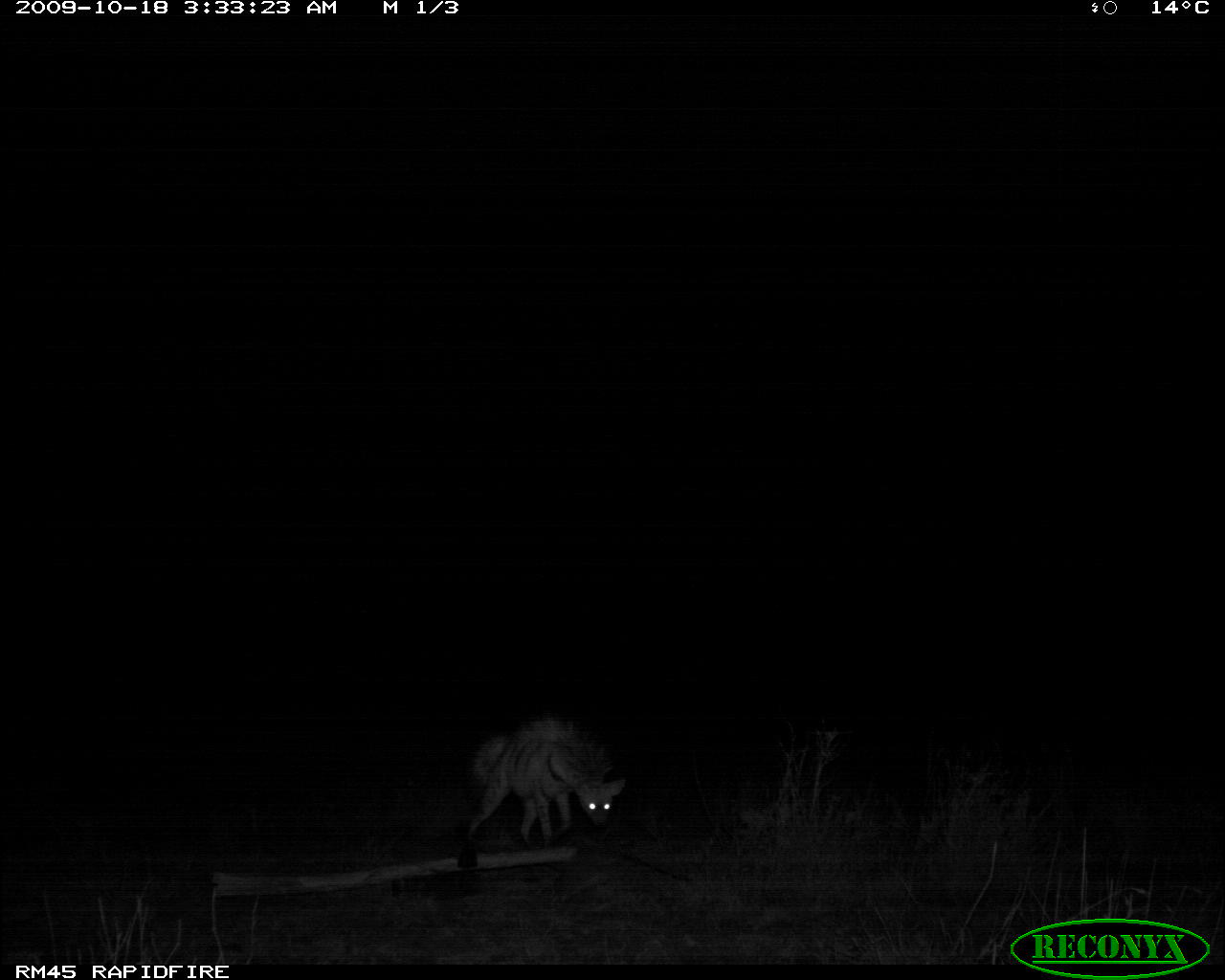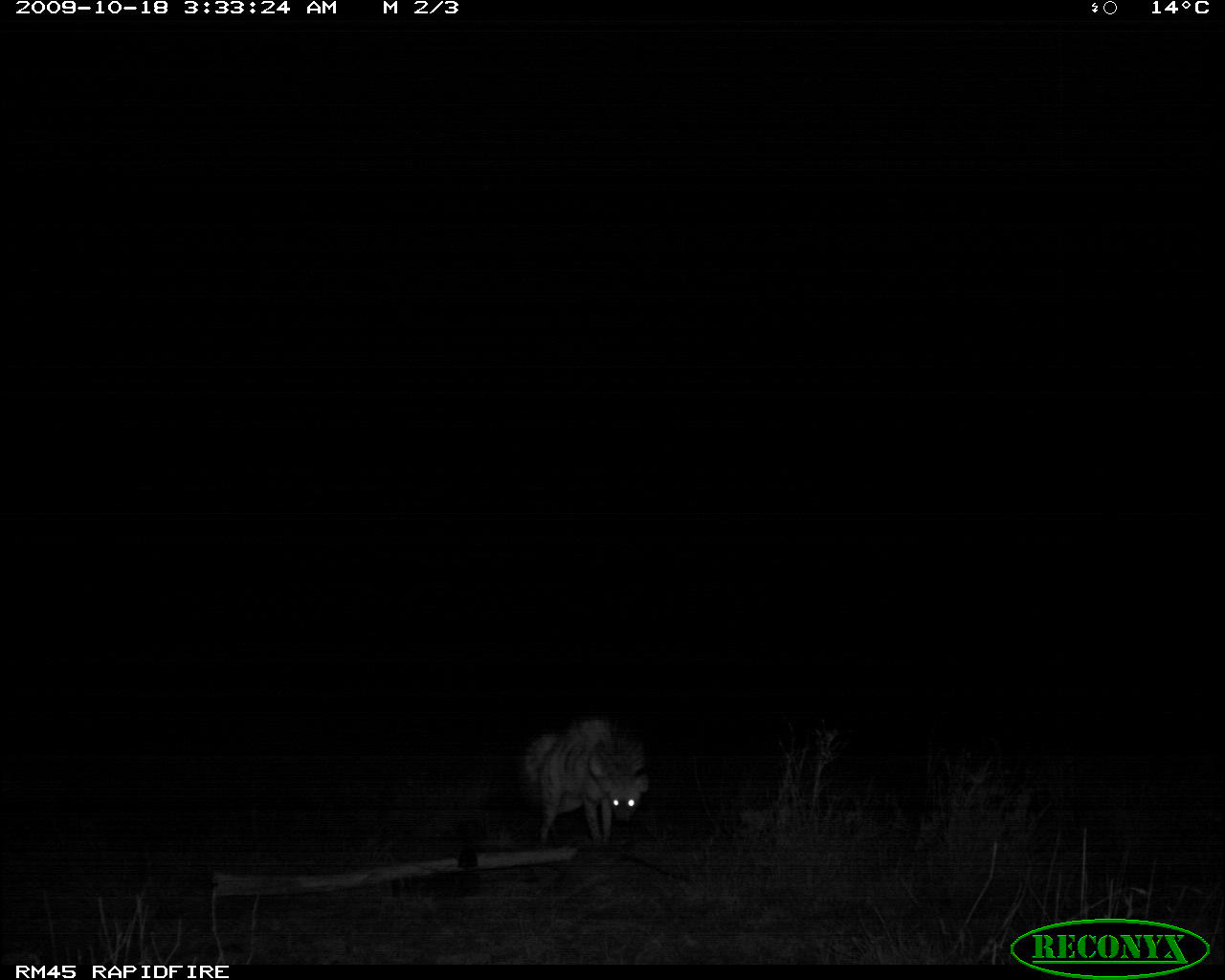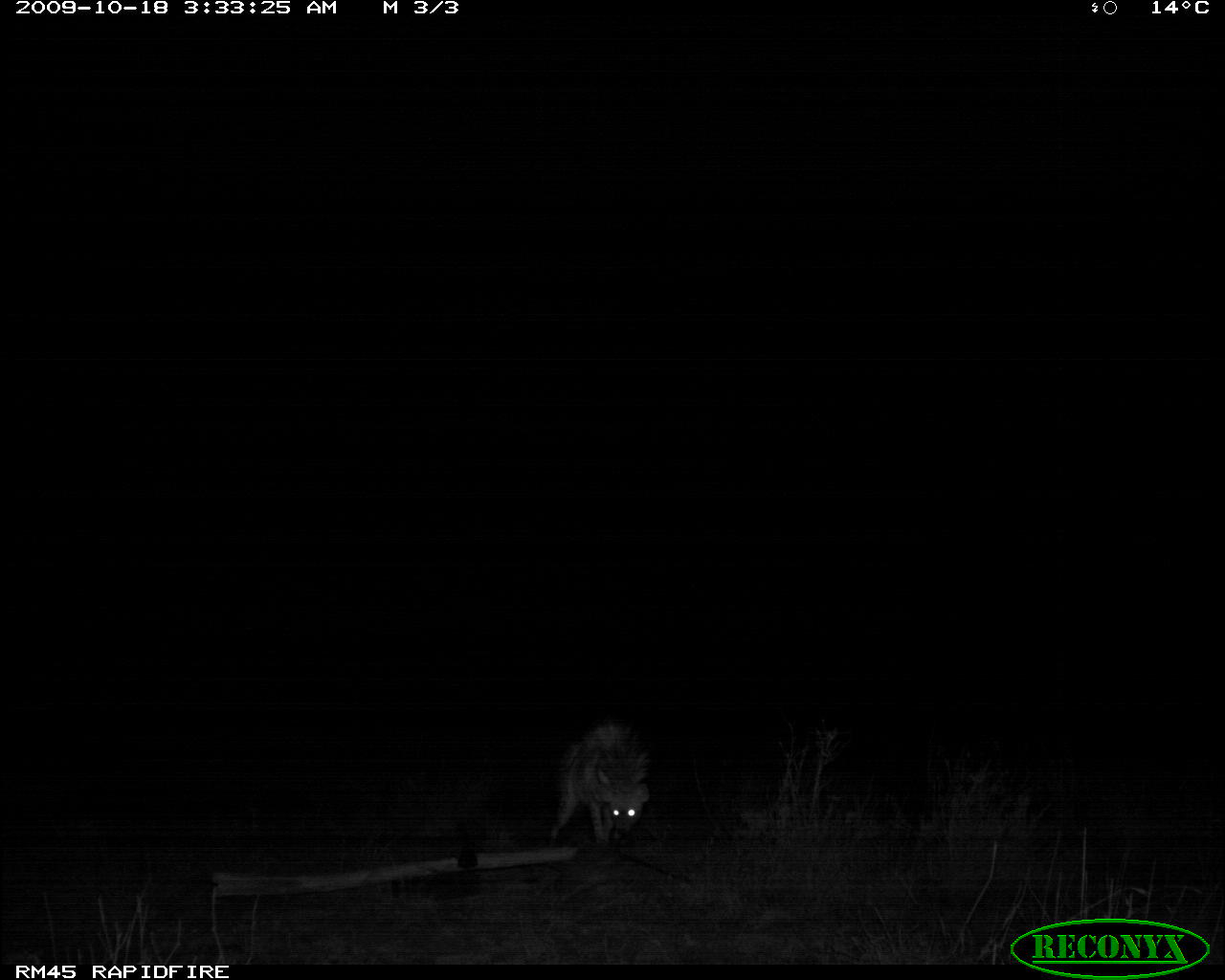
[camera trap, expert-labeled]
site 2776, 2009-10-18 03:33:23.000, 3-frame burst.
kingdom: Animalia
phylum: Chordata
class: Mammalia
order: Carnivora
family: Hyaenidae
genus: Proteles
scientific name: Proteles cristatus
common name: aardwolf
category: proteles cristata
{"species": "proteles cristata (aardwolf) (Proteles cristatus)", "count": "1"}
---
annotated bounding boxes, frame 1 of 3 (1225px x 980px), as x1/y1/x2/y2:
proteles cristata: 462/715/627/842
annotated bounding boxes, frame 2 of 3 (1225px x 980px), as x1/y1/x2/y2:
proteles cristata: 519/713/651/843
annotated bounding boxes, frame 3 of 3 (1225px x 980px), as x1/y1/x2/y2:
proteles cristata: 549/716/650/846